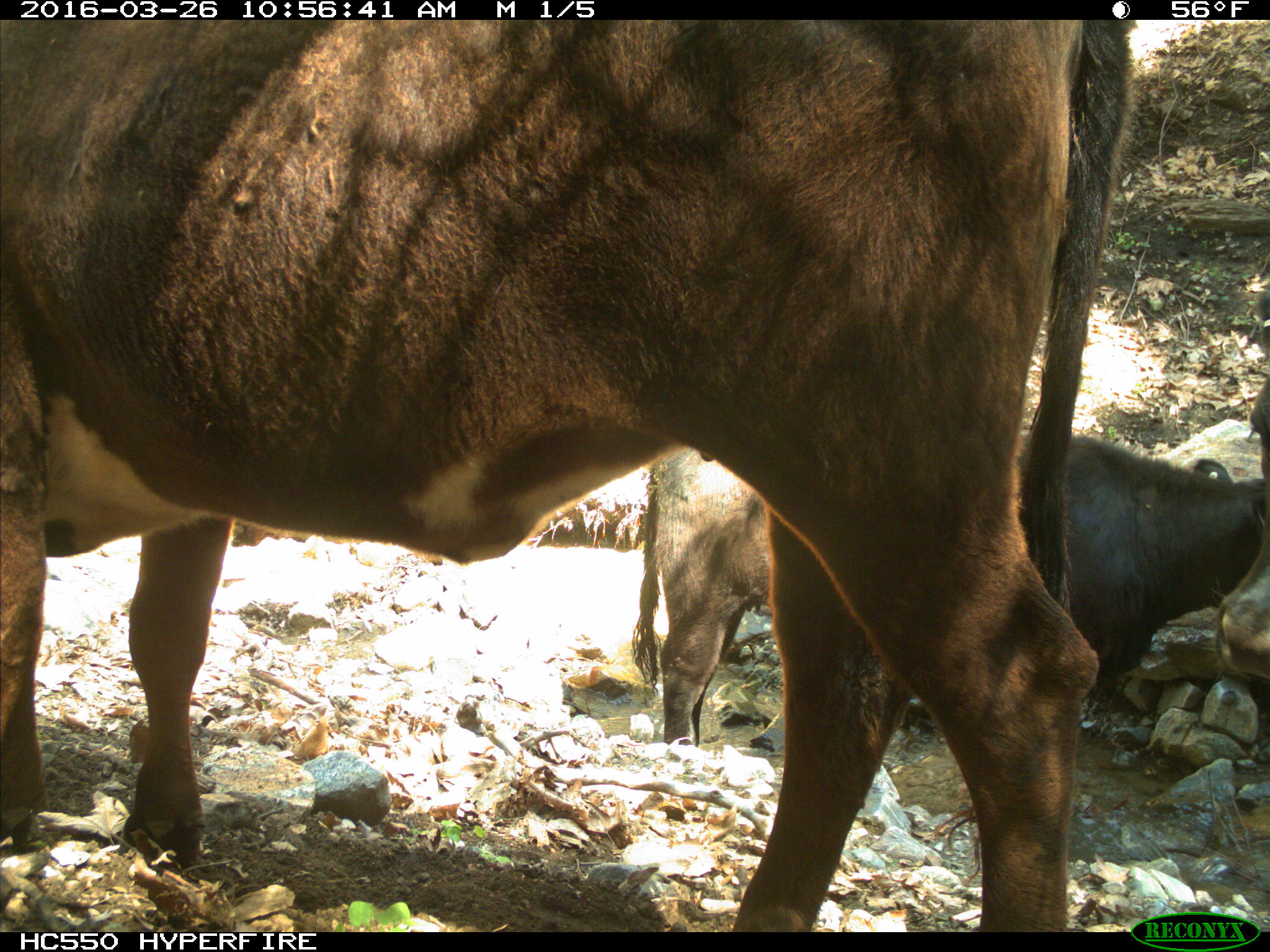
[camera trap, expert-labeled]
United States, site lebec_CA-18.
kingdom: Animalia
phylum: Chordata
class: Mammalia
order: Artiodactyla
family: Bovidae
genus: Bos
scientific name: Bos taurus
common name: domestic cow